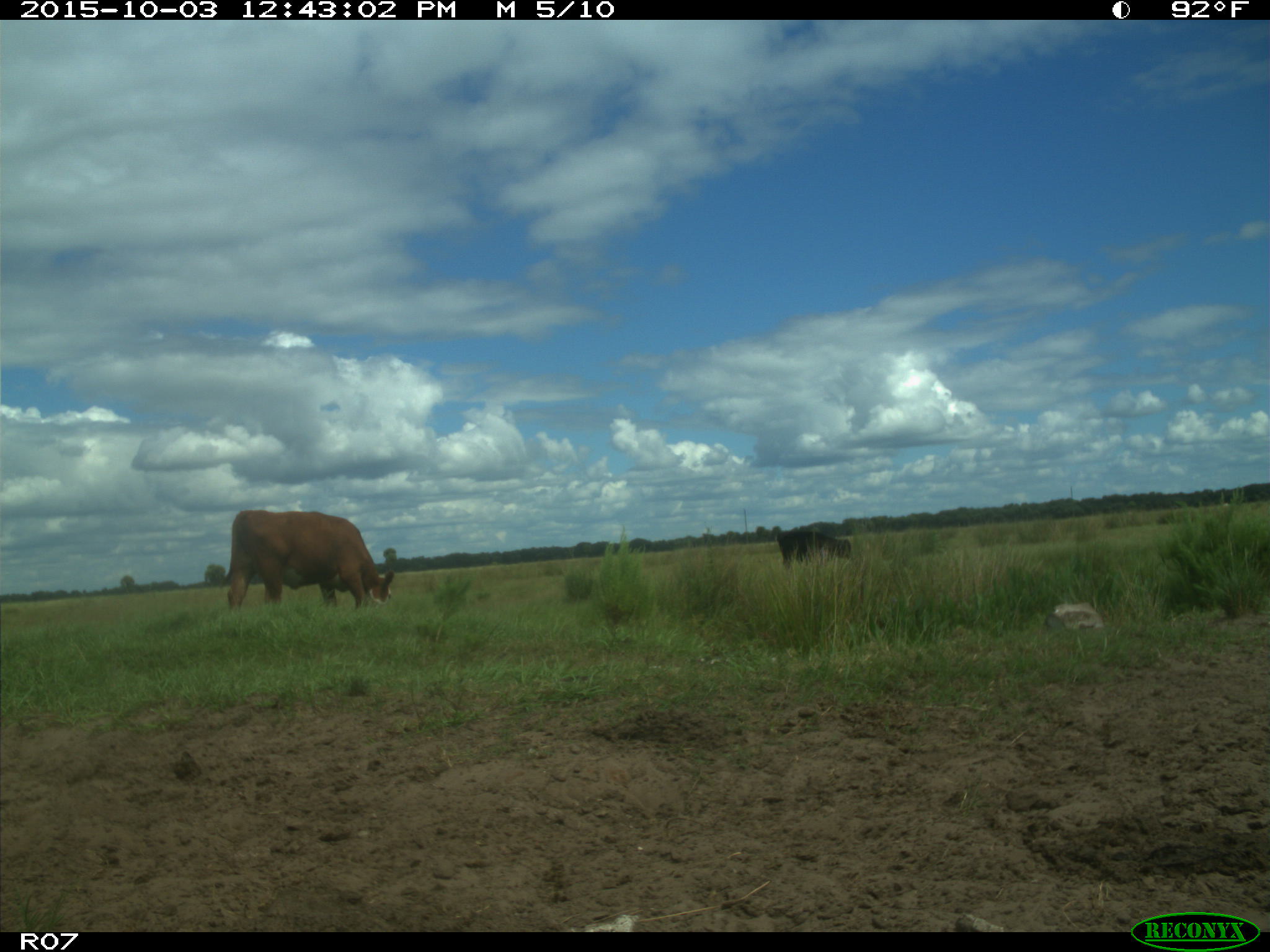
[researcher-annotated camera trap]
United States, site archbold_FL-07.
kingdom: Animalia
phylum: Chordata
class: Mammalia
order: Artiodactyla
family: Bovidae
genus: Bos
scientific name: Bos taurus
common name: domestic cow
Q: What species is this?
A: Bos taurus (domestic cow).